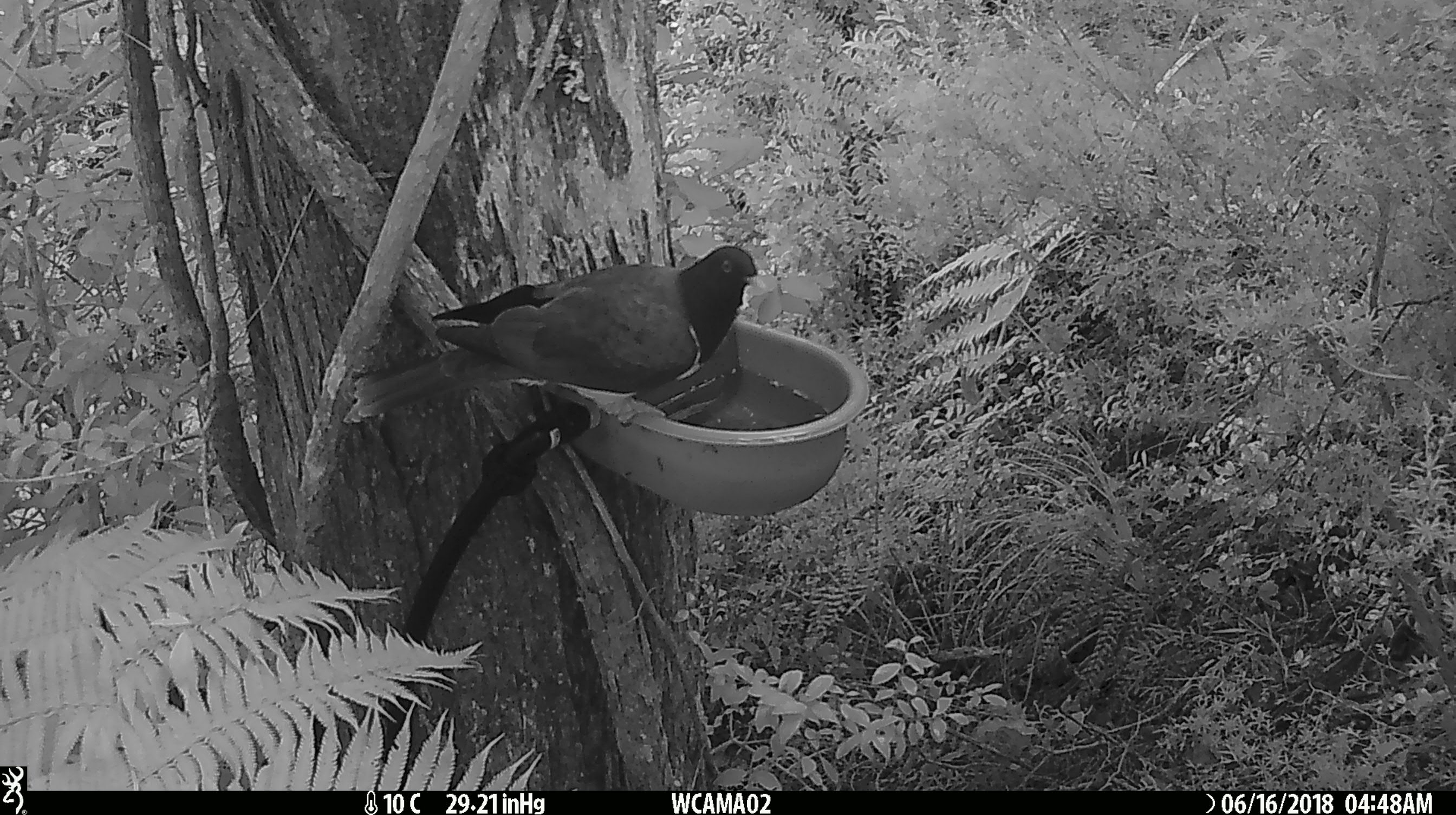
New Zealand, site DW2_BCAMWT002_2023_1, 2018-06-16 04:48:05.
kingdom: Animalia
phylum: Chordata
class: Aves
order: Columbiformes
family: Columbidae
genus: Hemiphaga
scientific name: Hemiphaga novaeseelandiae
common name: new zealand pigeon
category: kereru